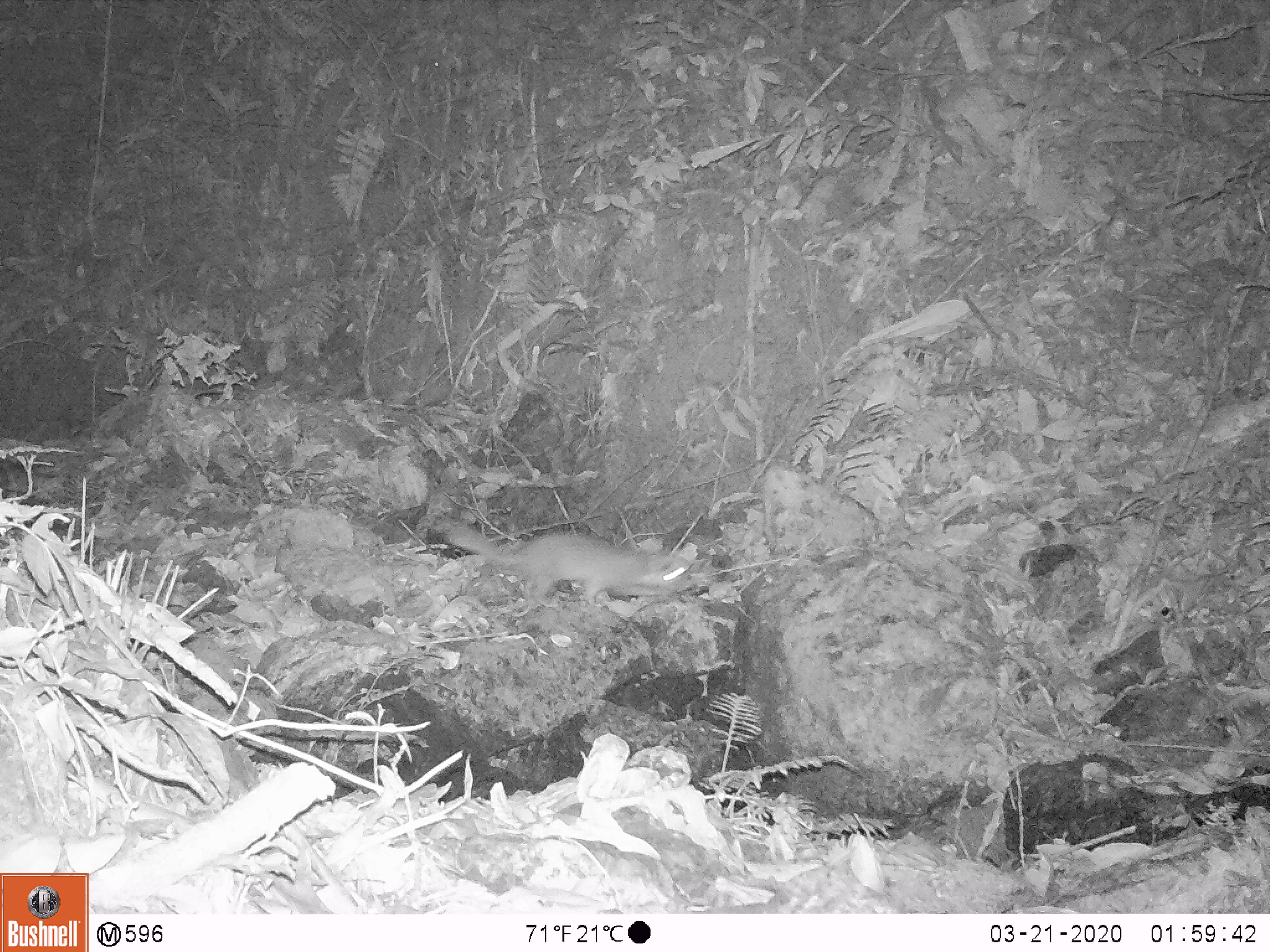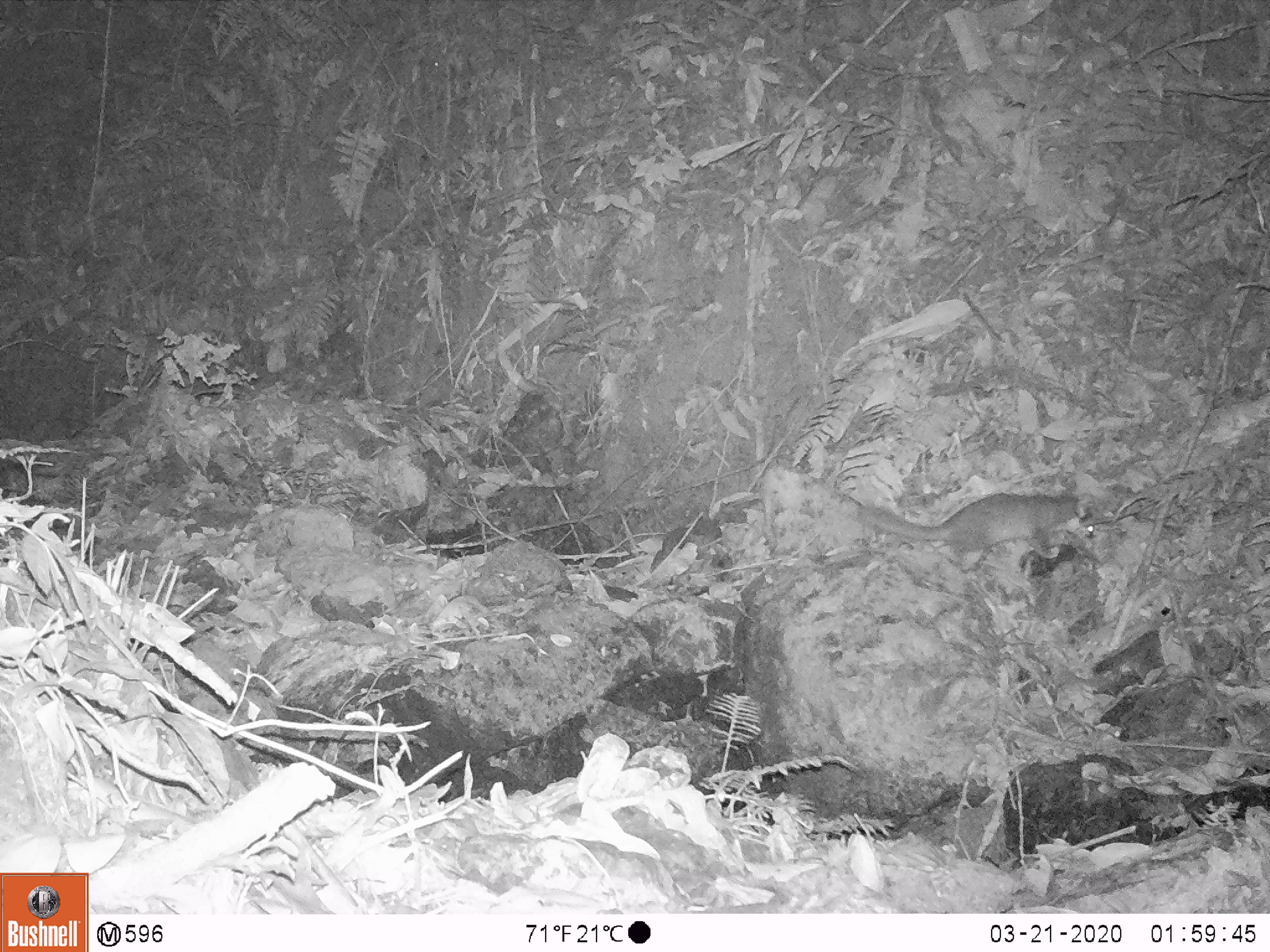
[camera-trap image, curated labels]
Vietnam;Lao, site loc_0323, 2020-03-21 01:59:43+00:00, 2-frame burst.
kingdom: Animalia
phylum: Chordata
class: Mammalia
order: Carnivora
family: Mustelidae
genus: Melogale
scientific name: Melogale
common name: ferret badger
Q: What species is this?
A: Ferret badger (Melogale).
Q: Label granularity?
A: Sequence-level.